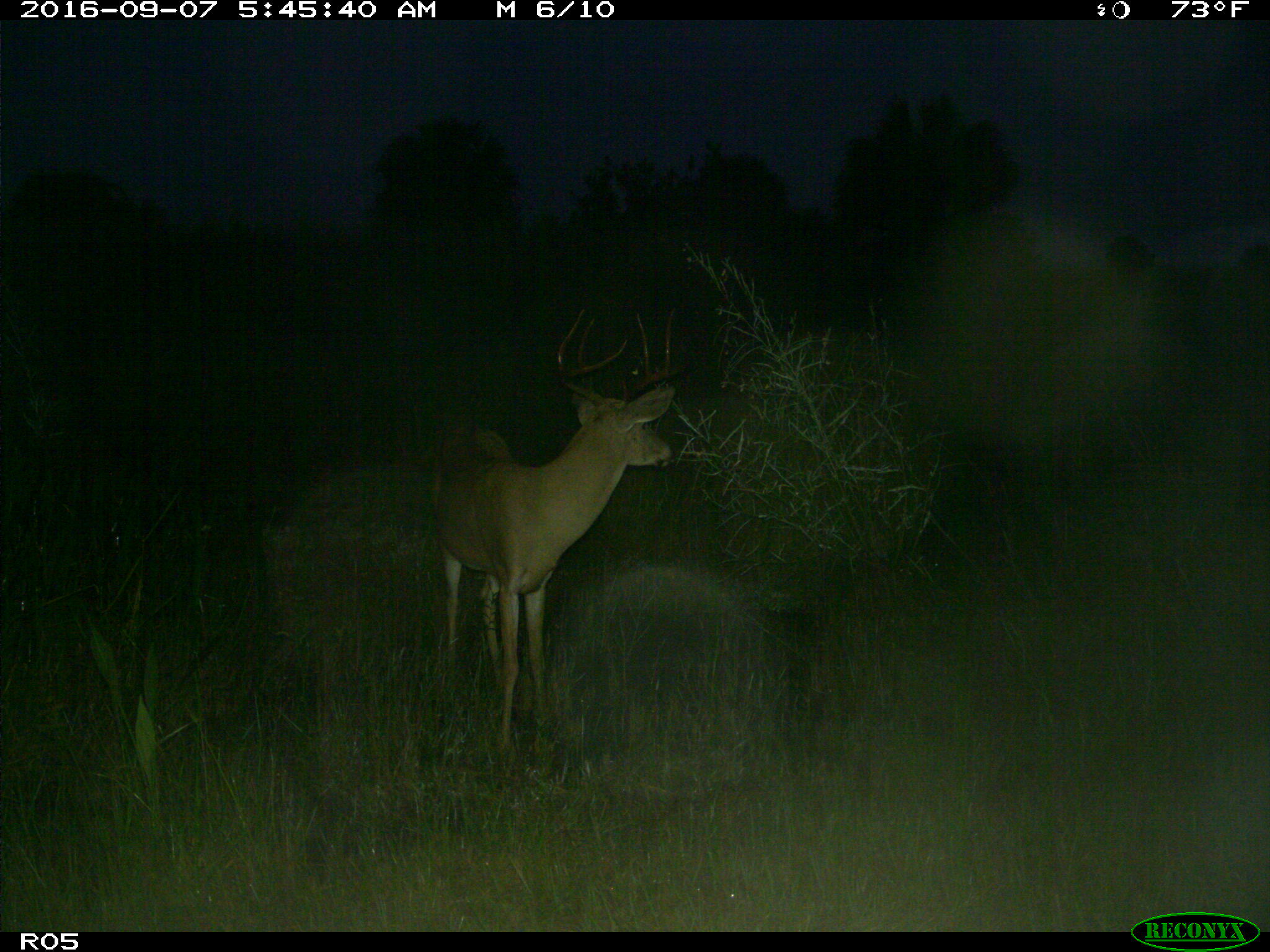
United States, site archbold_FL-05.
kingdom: Animalia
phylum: Chordata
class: Mammalia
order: Artiodactyla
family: Cervidae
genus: Odocoileus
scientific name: Odocoileus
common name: deer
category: unidentified deer